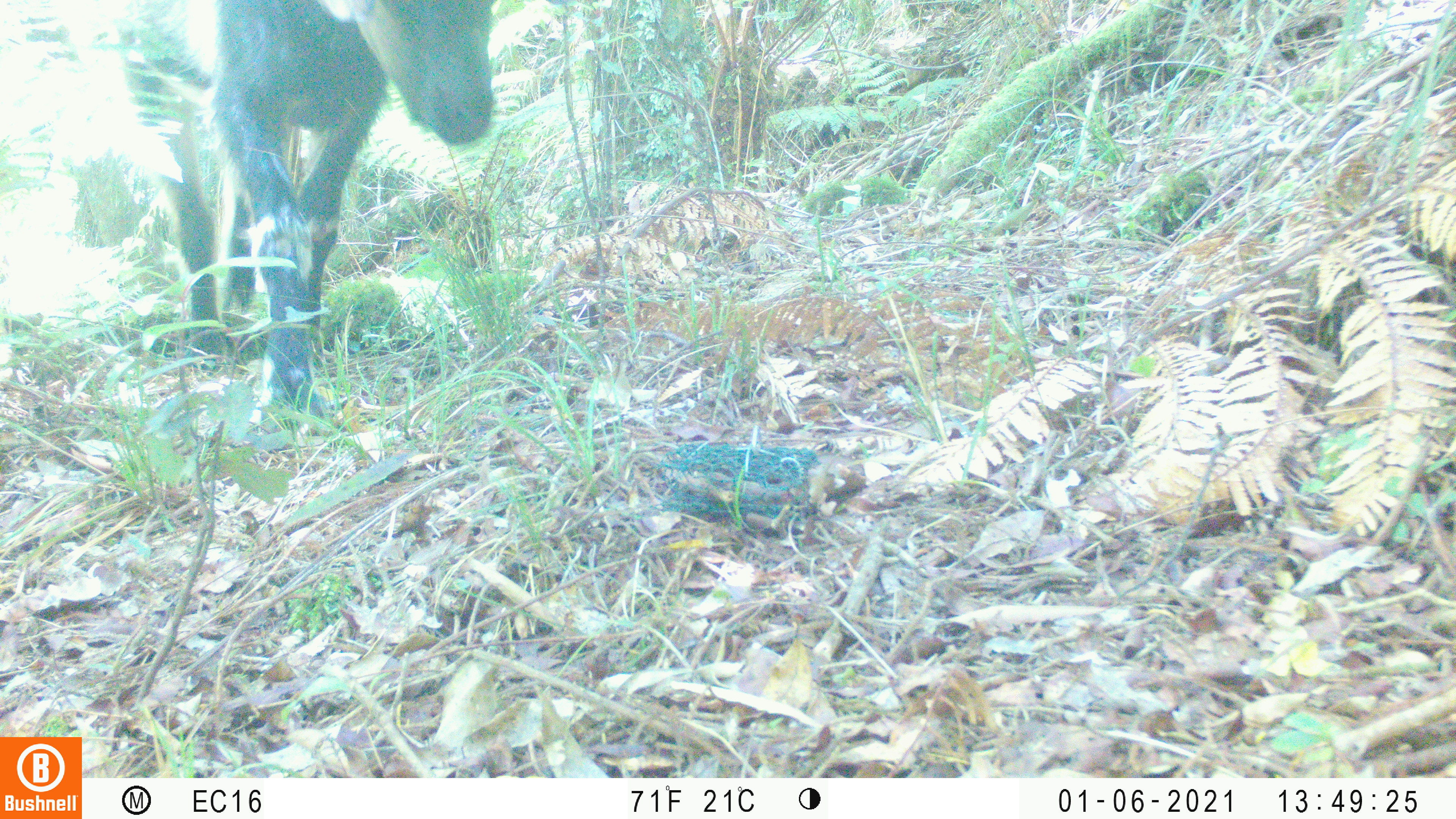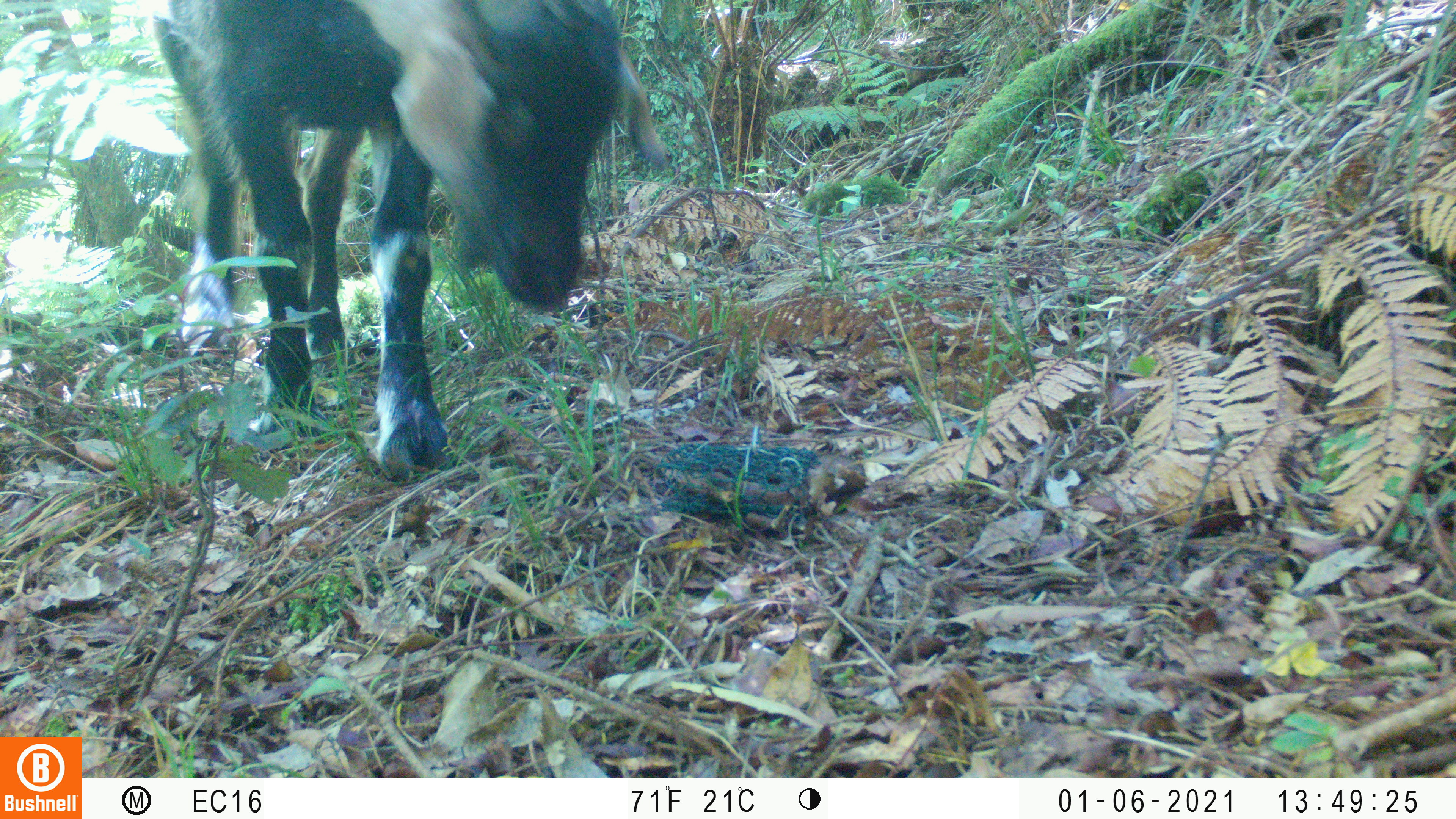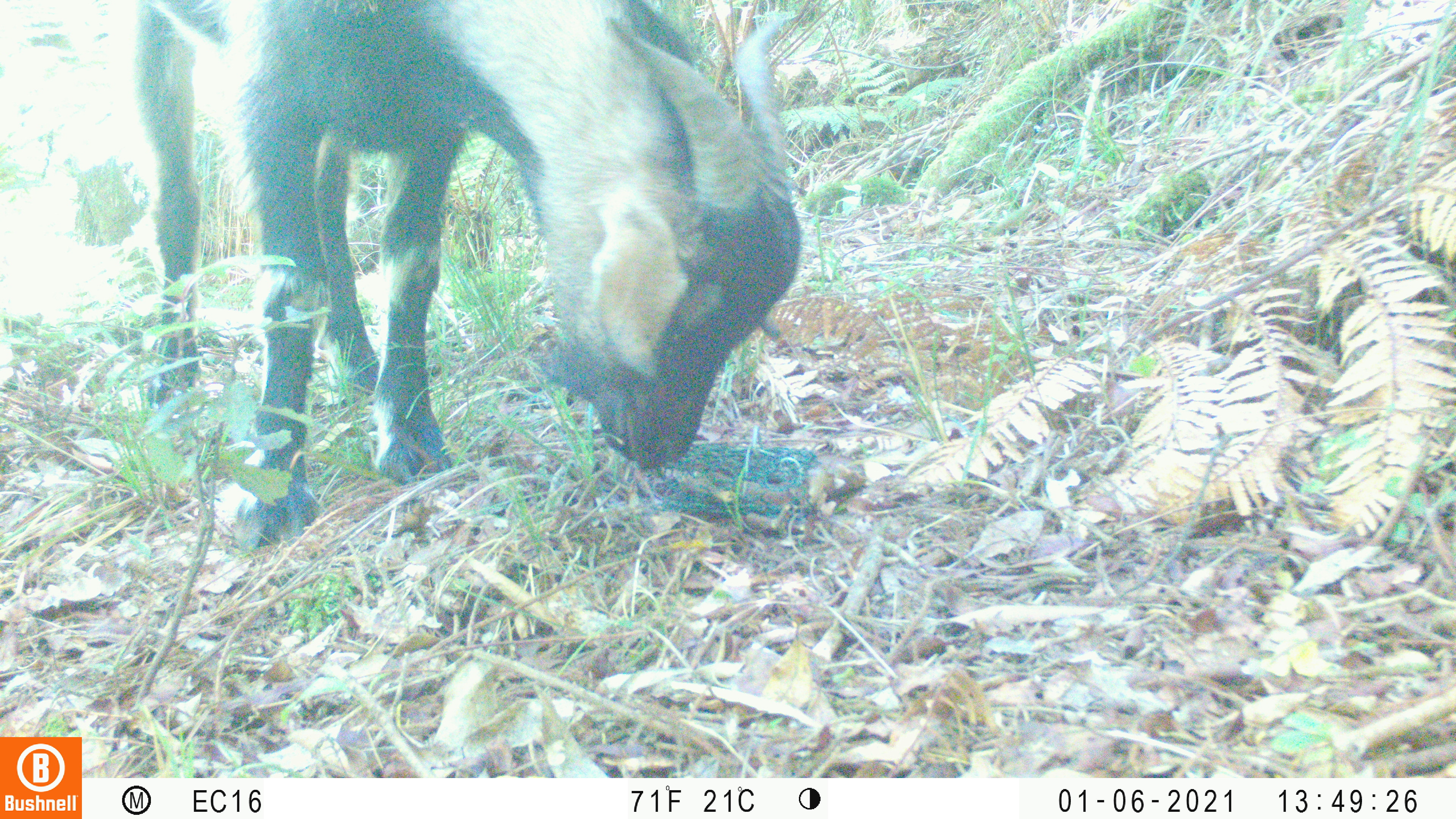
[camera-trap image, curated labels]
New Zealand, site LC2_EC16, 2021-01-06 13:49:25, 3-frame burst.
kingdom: Animalia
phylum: Chordata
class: Mammalia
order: Artiodactyla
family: Bovidae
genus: Capra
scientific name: Capra hircus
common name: goat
Goat (Capra hircus).